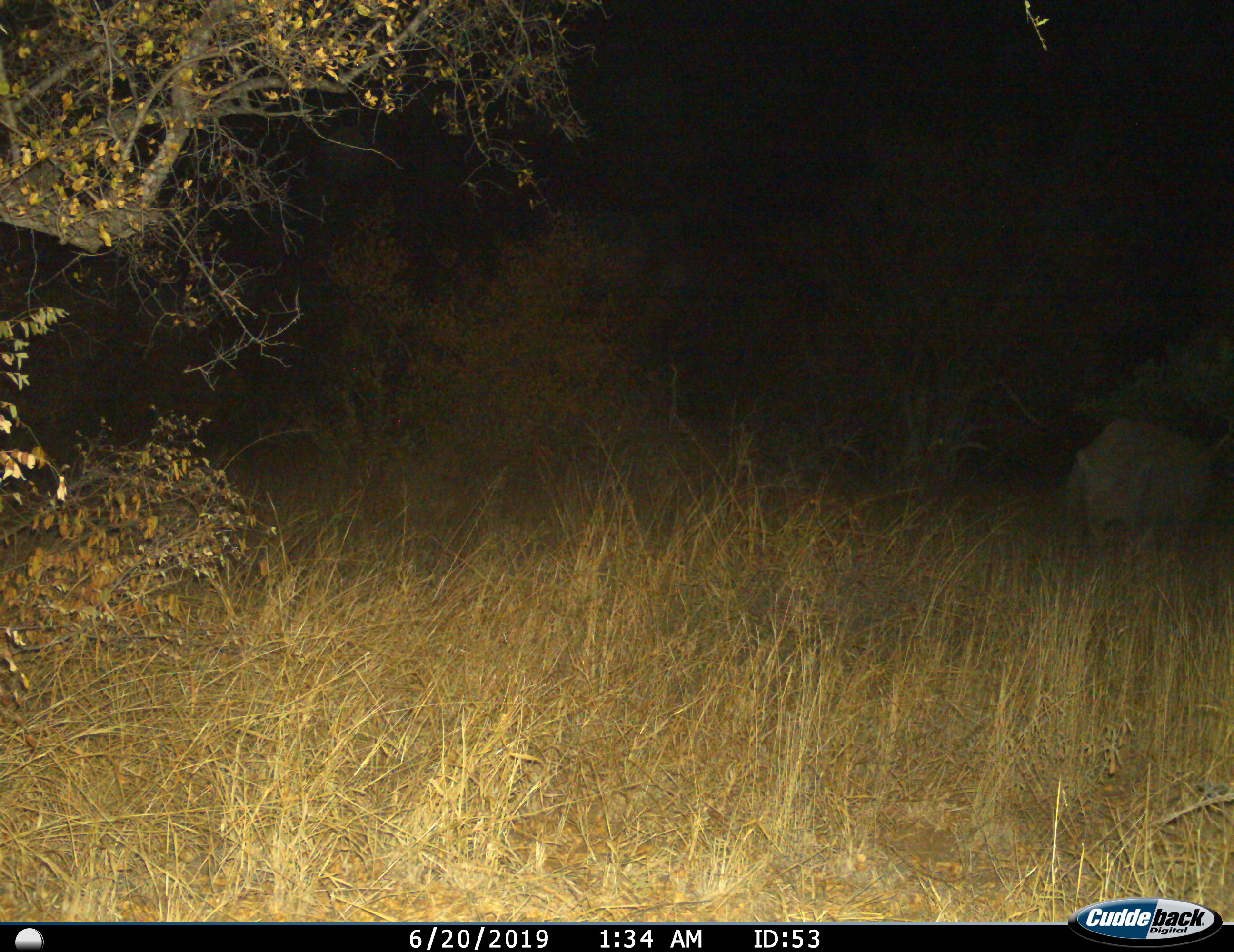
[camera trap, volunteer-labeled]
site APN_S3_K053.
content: unidentified animal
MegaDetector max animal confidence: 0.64